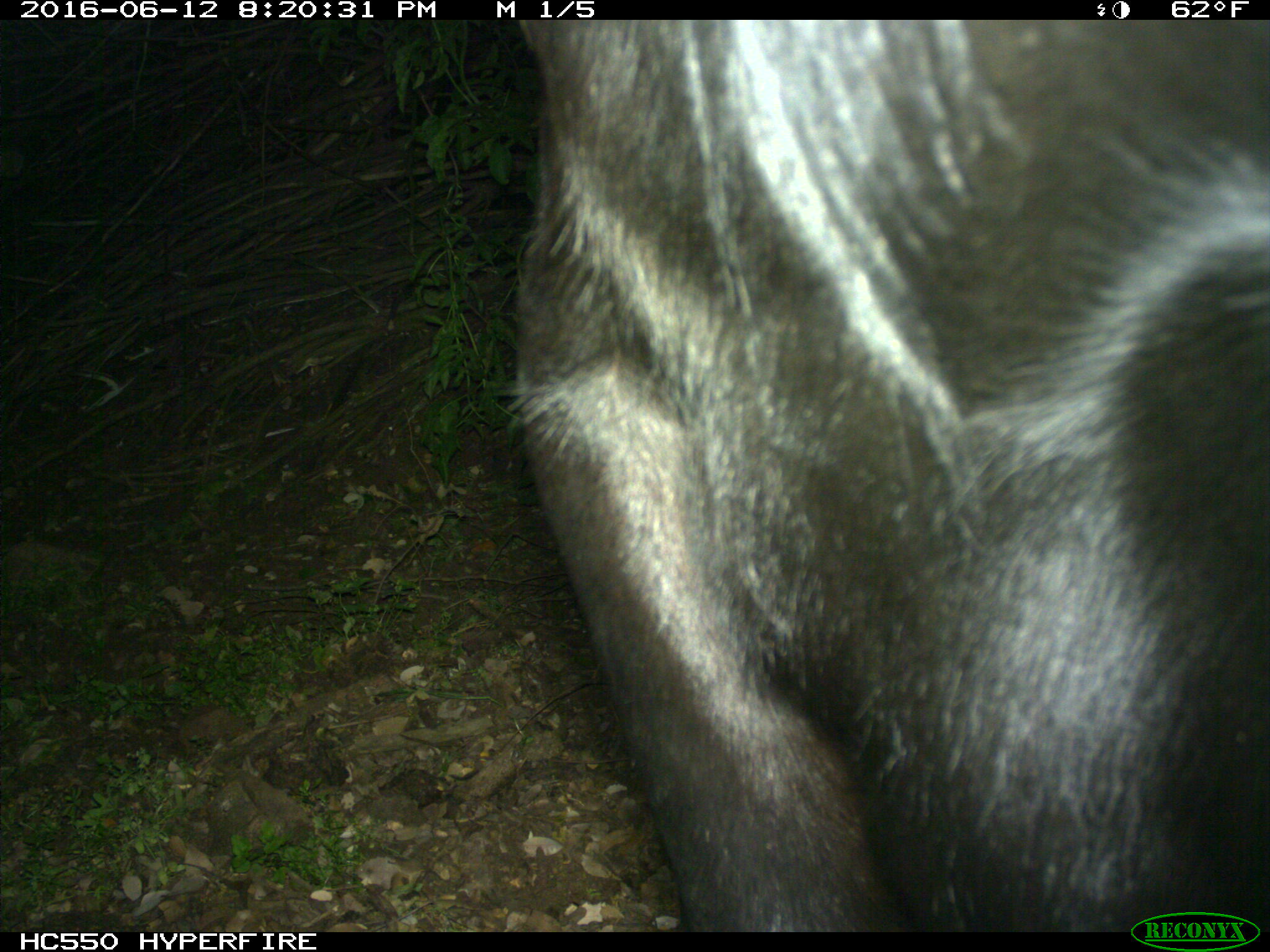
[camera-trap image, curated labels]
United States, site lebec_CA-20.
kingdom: Animalia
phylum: Chordata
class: Mammalia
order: Artiodactyla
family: Bovidae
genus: Bos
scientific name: Bos taurus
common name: domestic cow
Bos taurus (domestic cow).